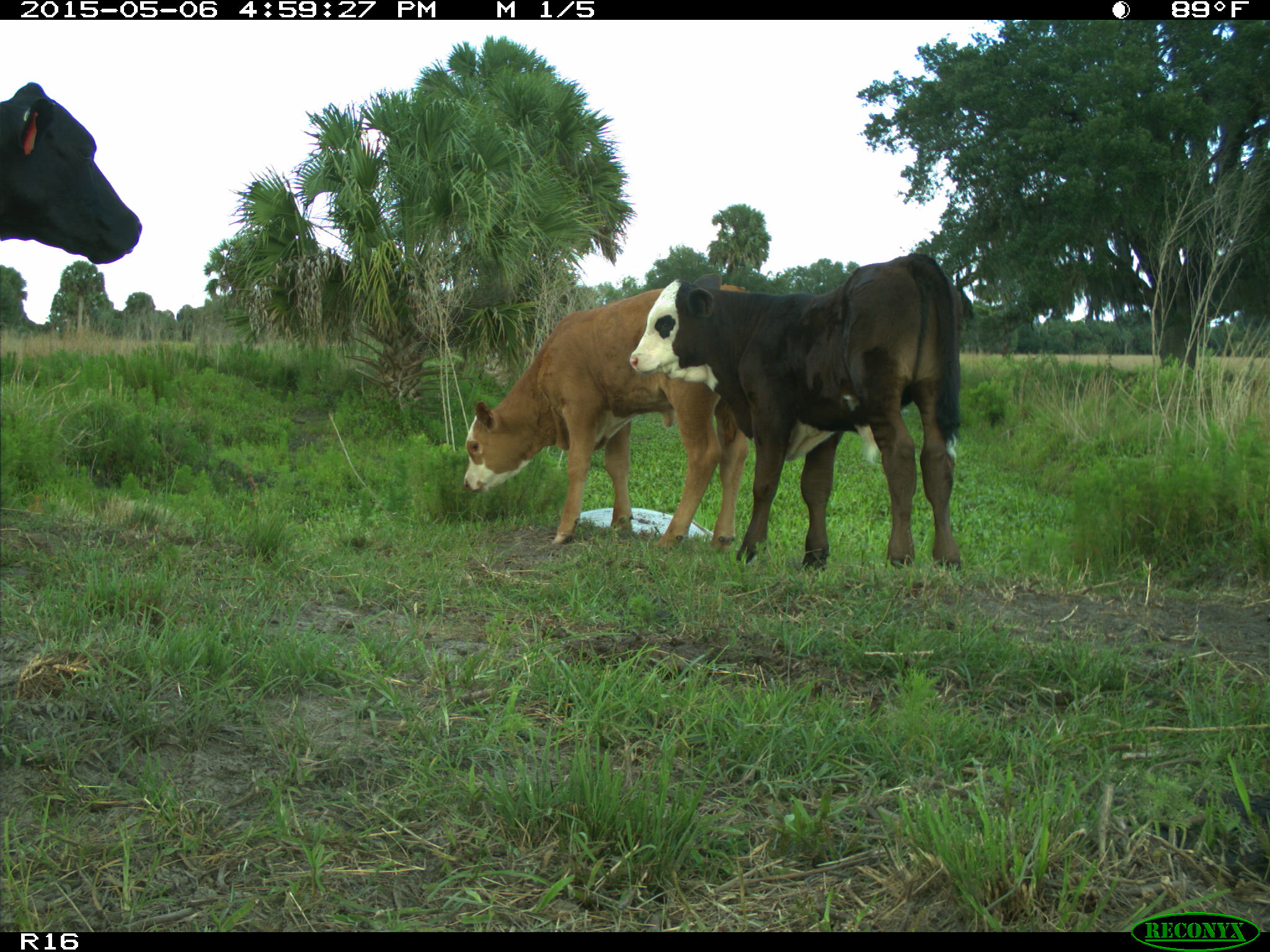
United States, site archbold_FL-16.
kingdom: Animalia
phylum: Chordata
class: Mammalia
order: Artiodactyla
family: Bovidae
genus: Bos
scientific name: Bos taurus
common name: domestic cow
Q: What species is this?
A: Bos taurus (domestic cow).